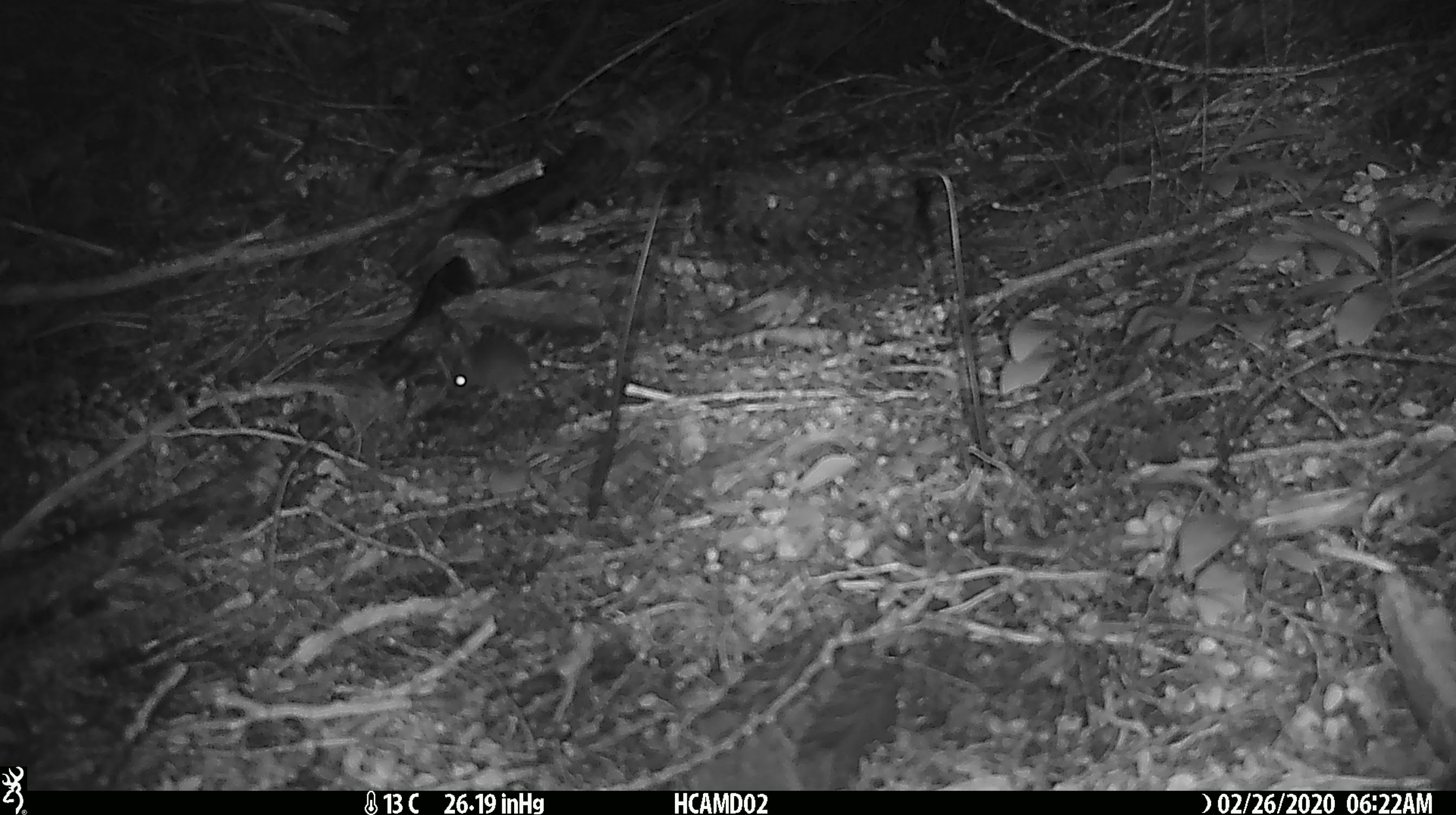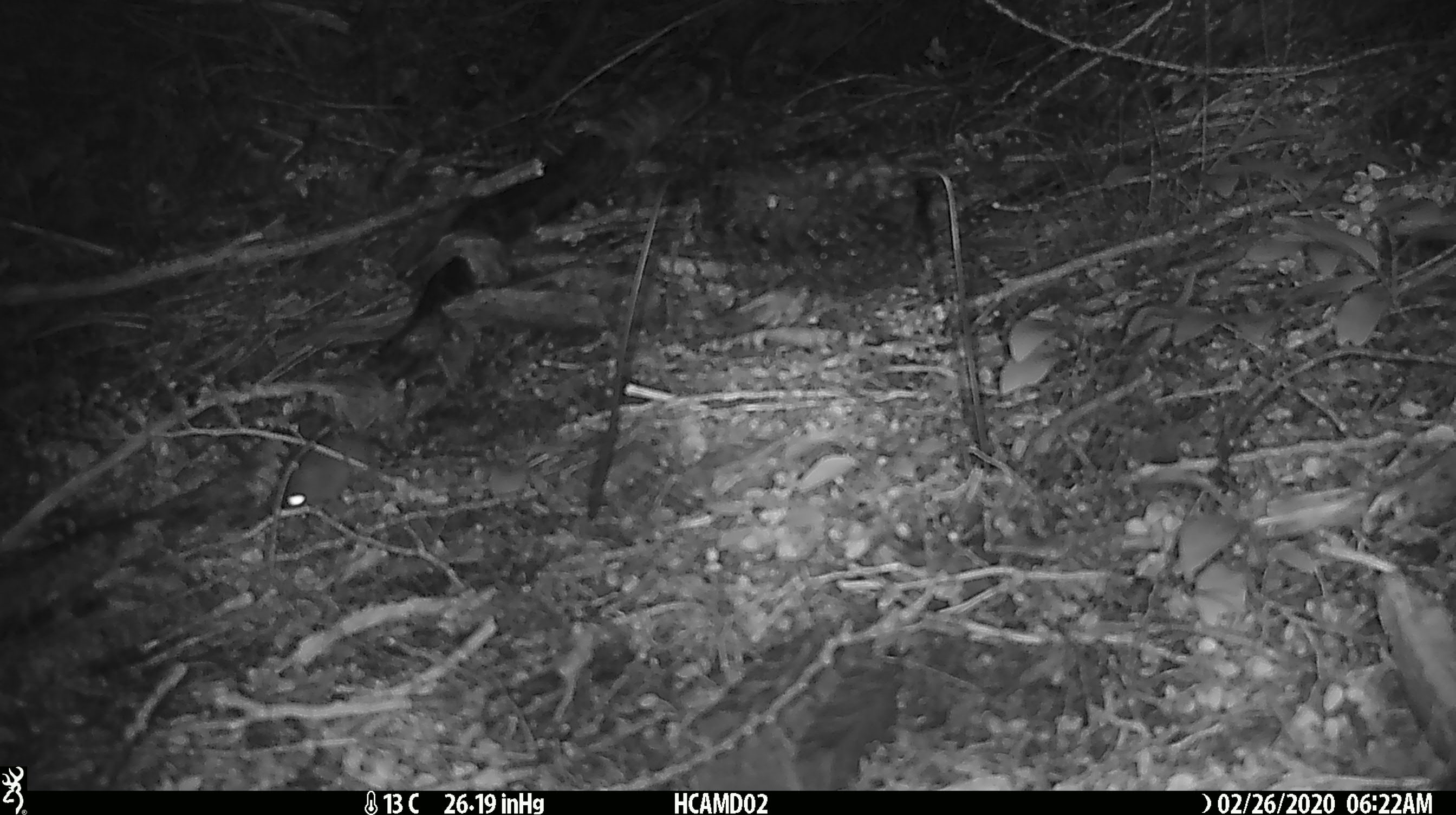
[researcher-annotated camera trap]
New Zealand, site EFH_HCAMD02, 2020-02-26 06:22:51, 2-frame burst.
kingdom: Animalia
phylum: Chordata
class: Mammalia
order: Rodentia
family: Muridae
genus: Mus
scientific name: Mus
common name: mouse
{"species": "mouse (Mus)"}